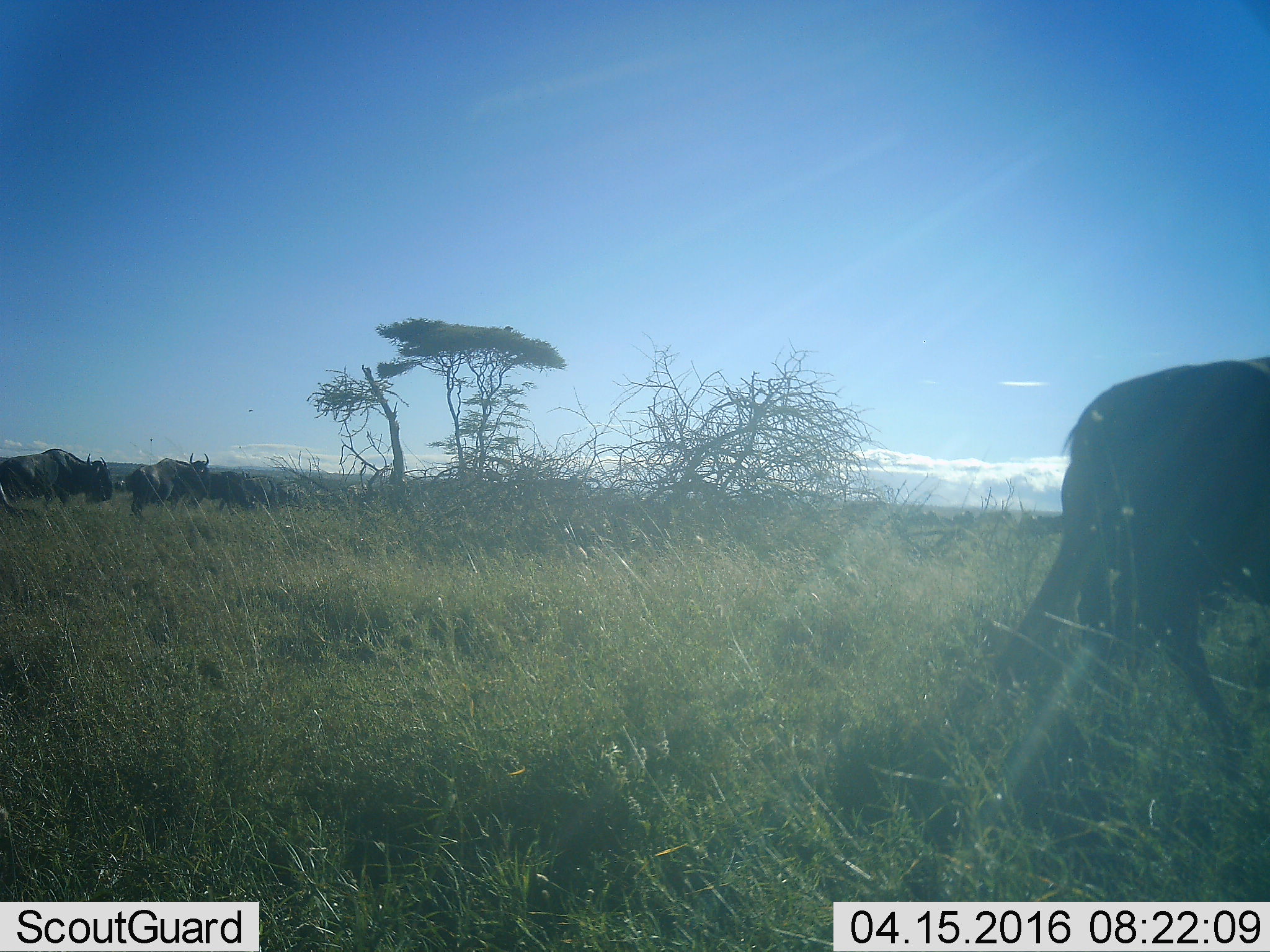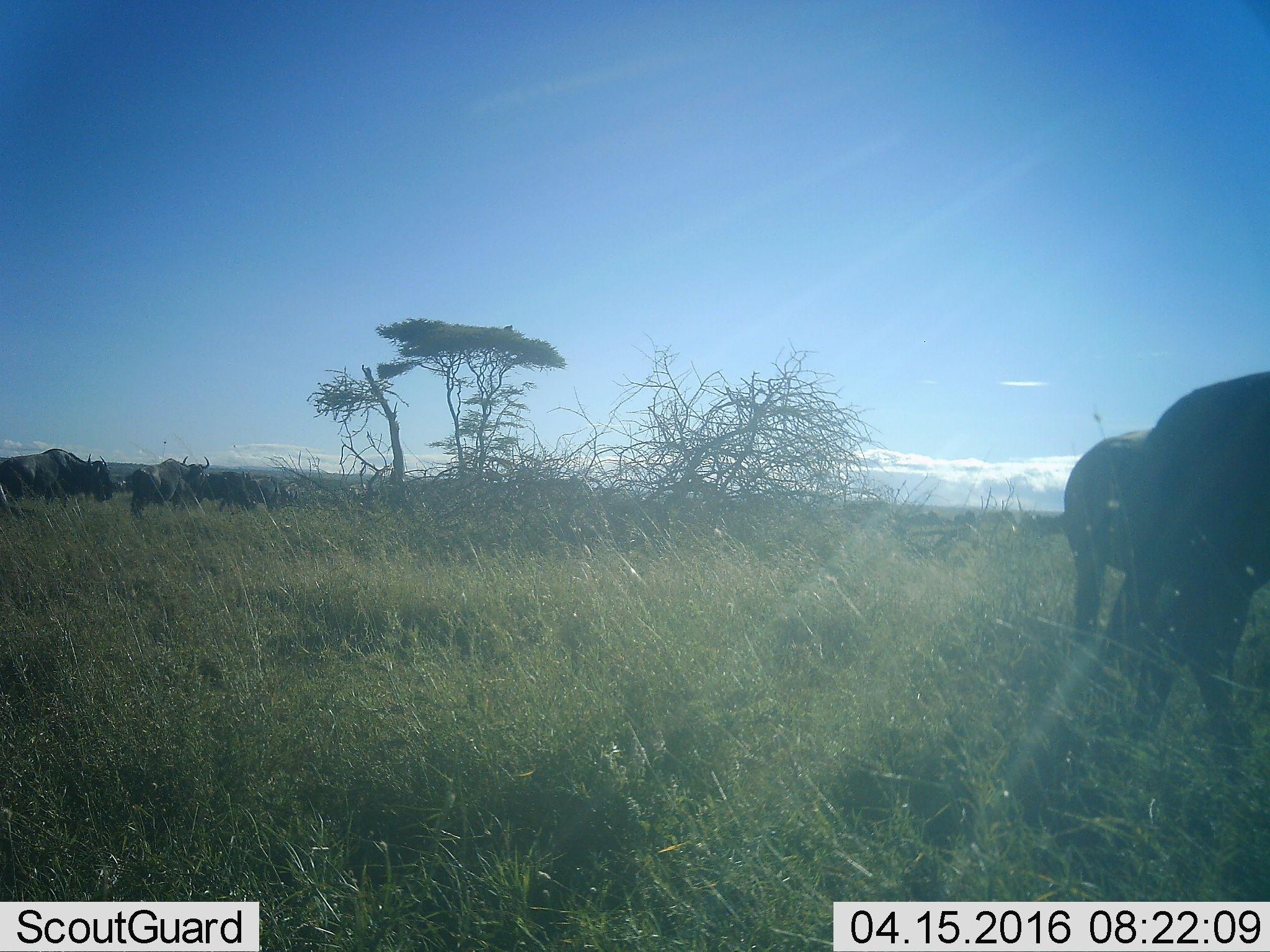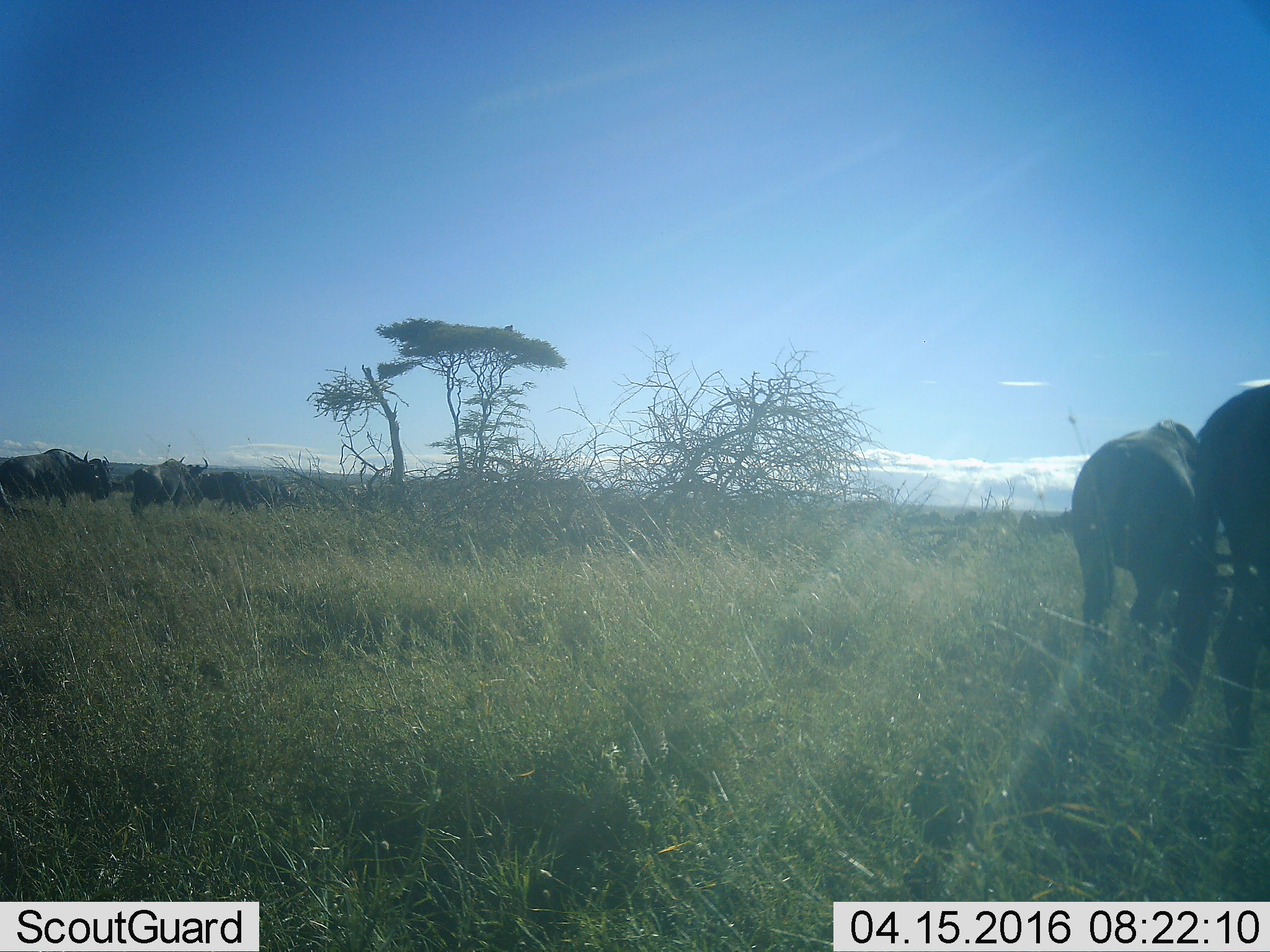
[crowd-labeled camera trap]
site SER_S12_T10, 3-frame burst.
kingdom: Animalia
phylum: Chordata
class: Mammalia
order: Artiodactyla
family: Bovidae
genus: Connochaetes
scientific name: Connochaetes taurinus taurinus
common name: blue wildebeest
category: wildebeestblue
Wildebeestblue (blue wildebeest) (Connochaetes taurinus taurinus), count 11-50. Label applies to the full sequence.